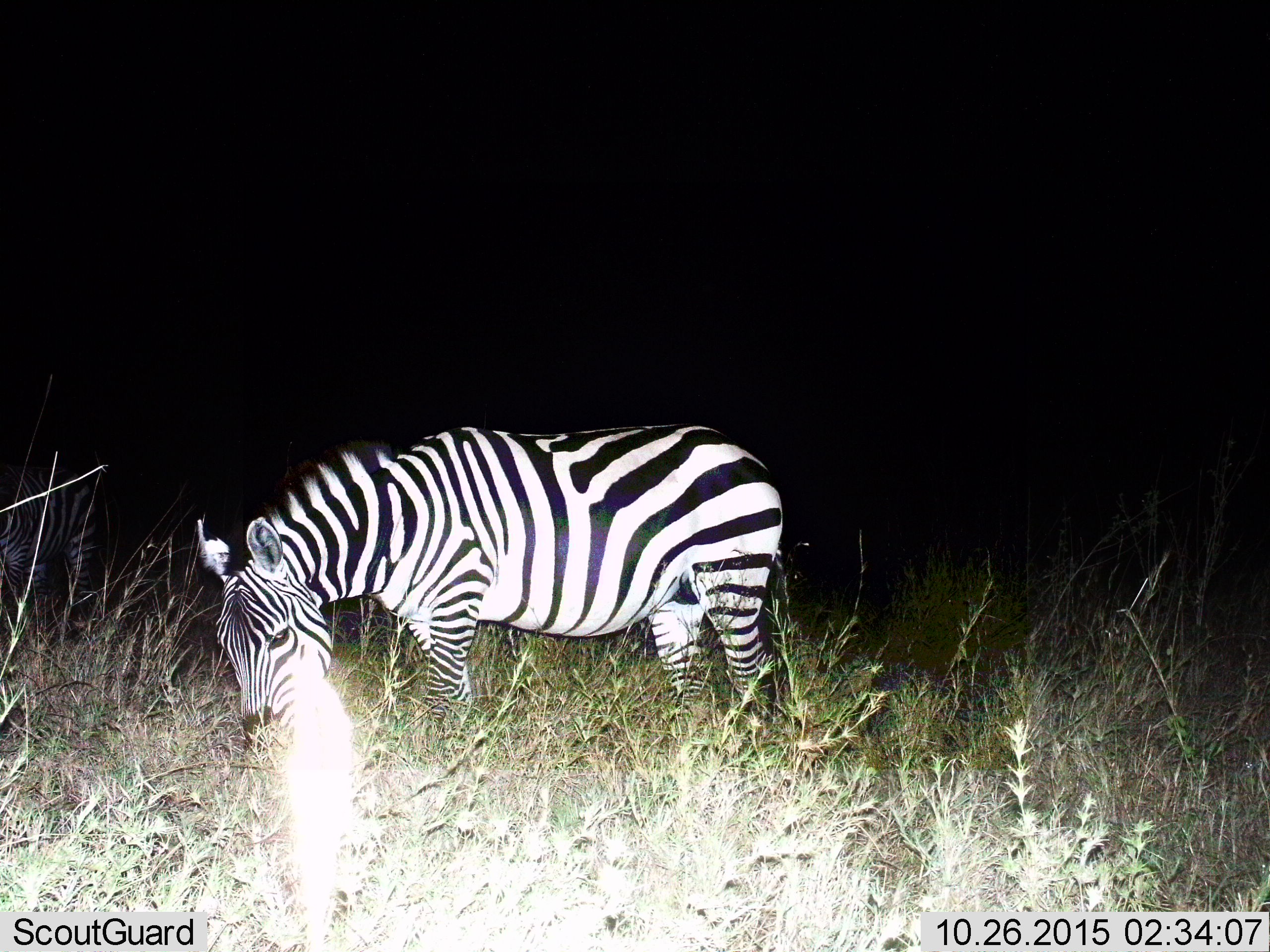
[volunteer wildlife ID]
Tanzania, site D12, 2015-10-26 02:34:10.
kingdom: Animalia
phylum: Chordata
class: Mammalia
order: Perissodactyla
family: Equidae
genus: Equus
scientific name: Equus quagga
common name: plains zebra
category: zebra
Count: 1.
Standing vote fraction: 47%.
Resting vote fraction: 0%.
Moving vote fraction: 5%.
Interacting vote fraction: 0%.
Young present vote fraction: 0%.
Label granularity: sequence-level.